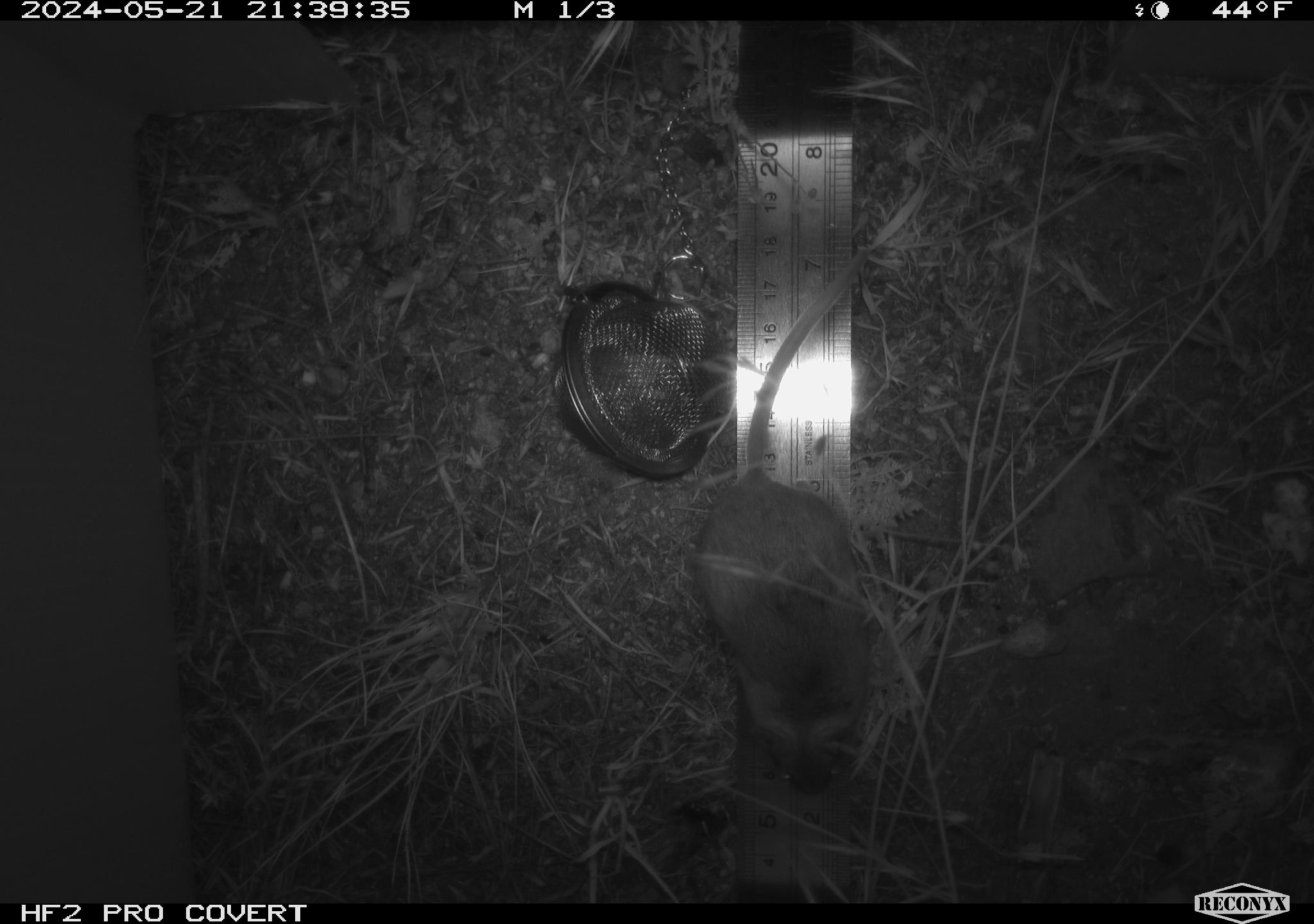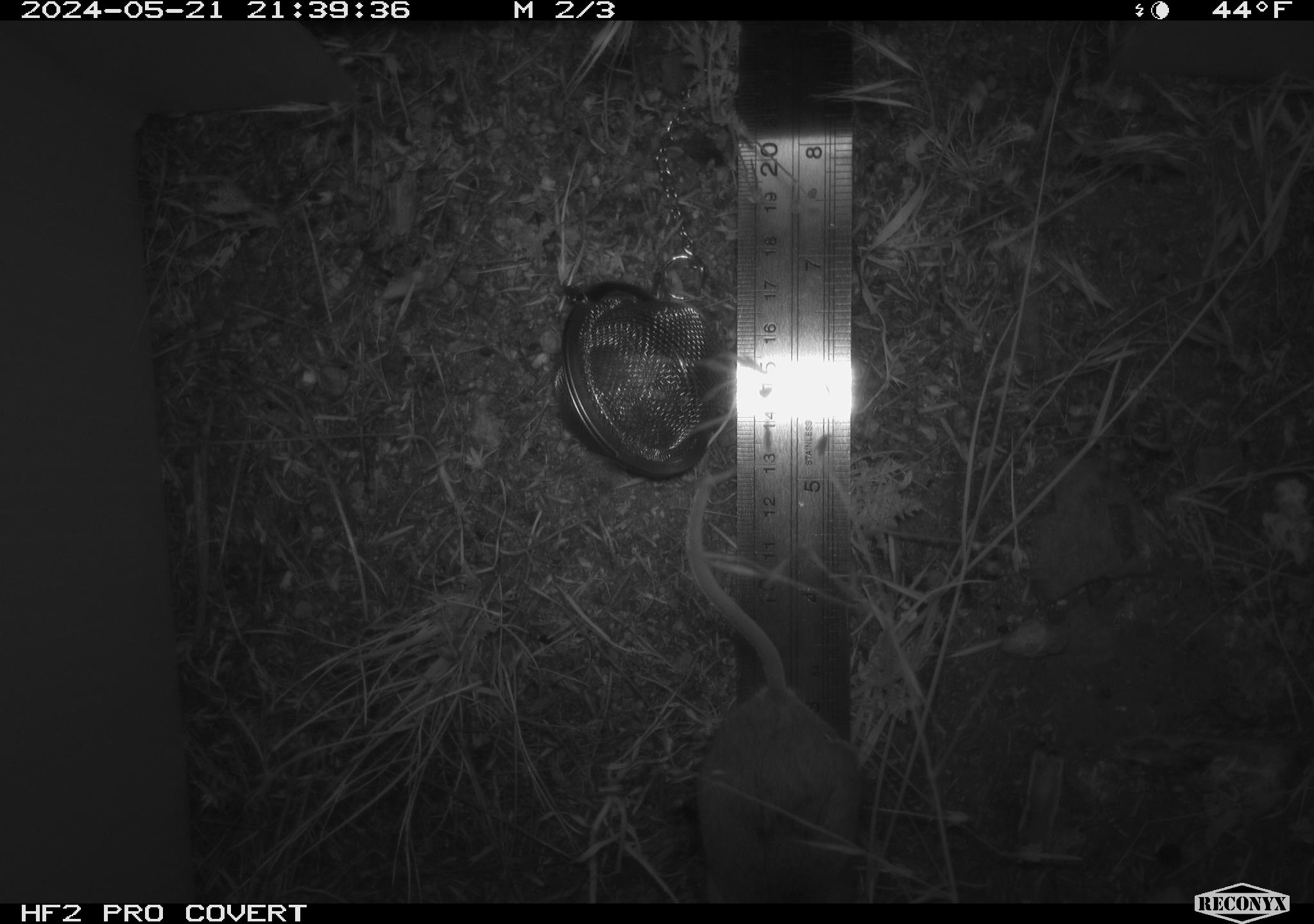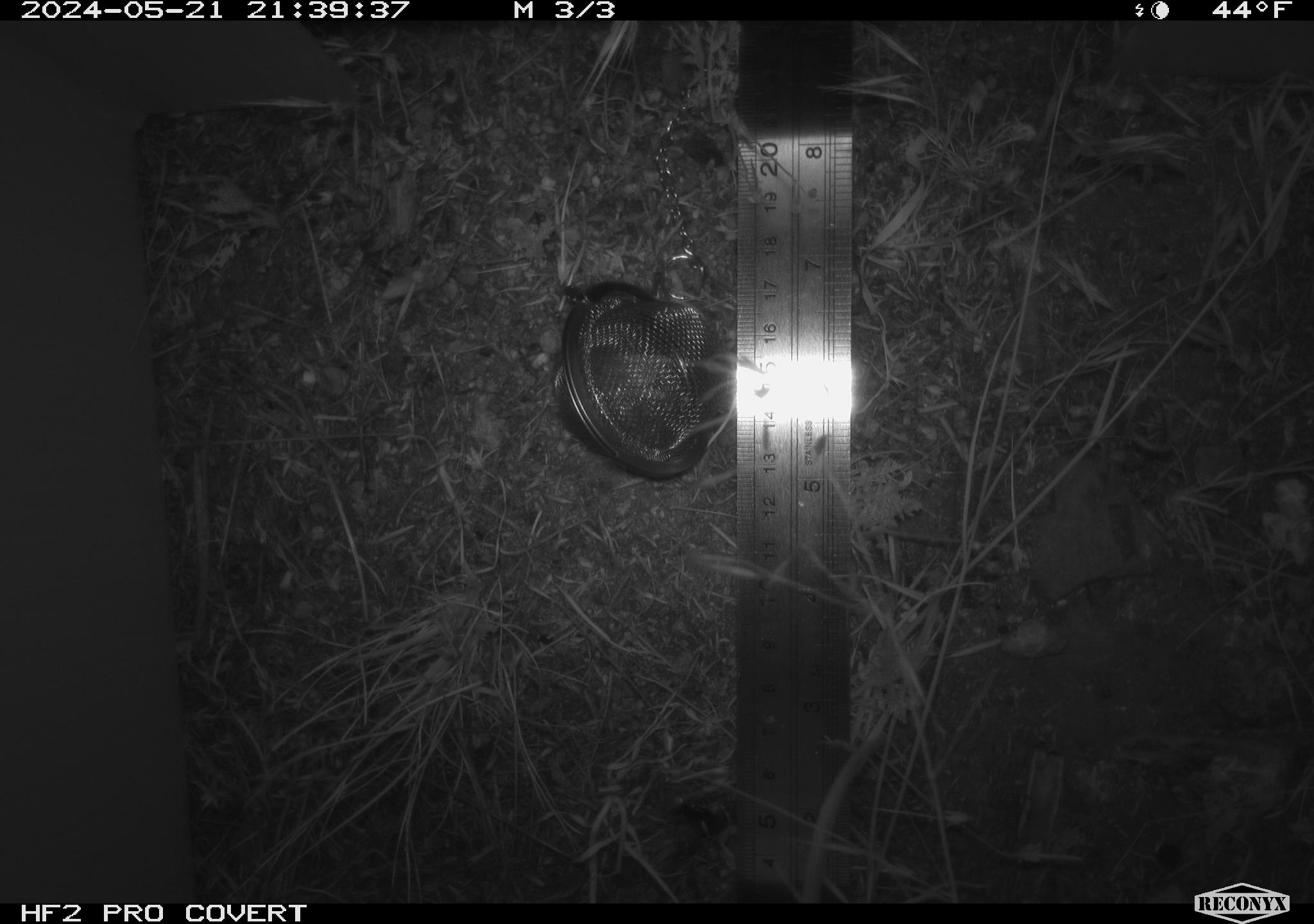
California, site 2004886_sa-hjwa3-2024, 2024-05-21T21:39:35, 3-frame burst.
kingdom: Animalia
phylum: Chordata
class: Mammalia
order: Rodentia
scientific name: Rodentia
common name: rodent